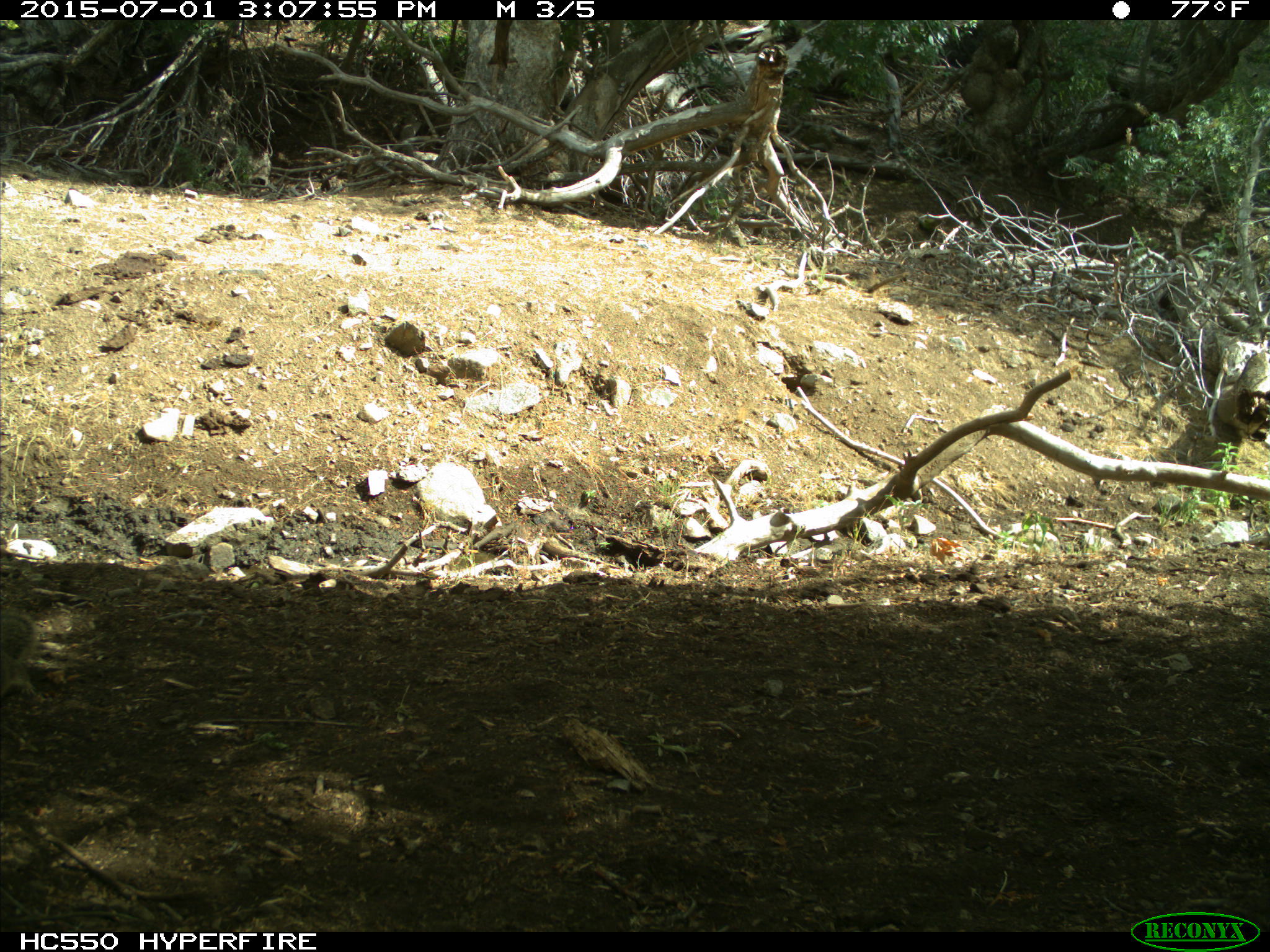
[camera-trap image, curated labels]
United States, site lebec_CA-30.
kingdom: Animalia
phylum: Chordata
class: Mammalia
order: Rodentia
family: Sciuridae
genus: Otospermophilus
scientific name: Otospermophilus beecheyi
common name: california ground squirrel